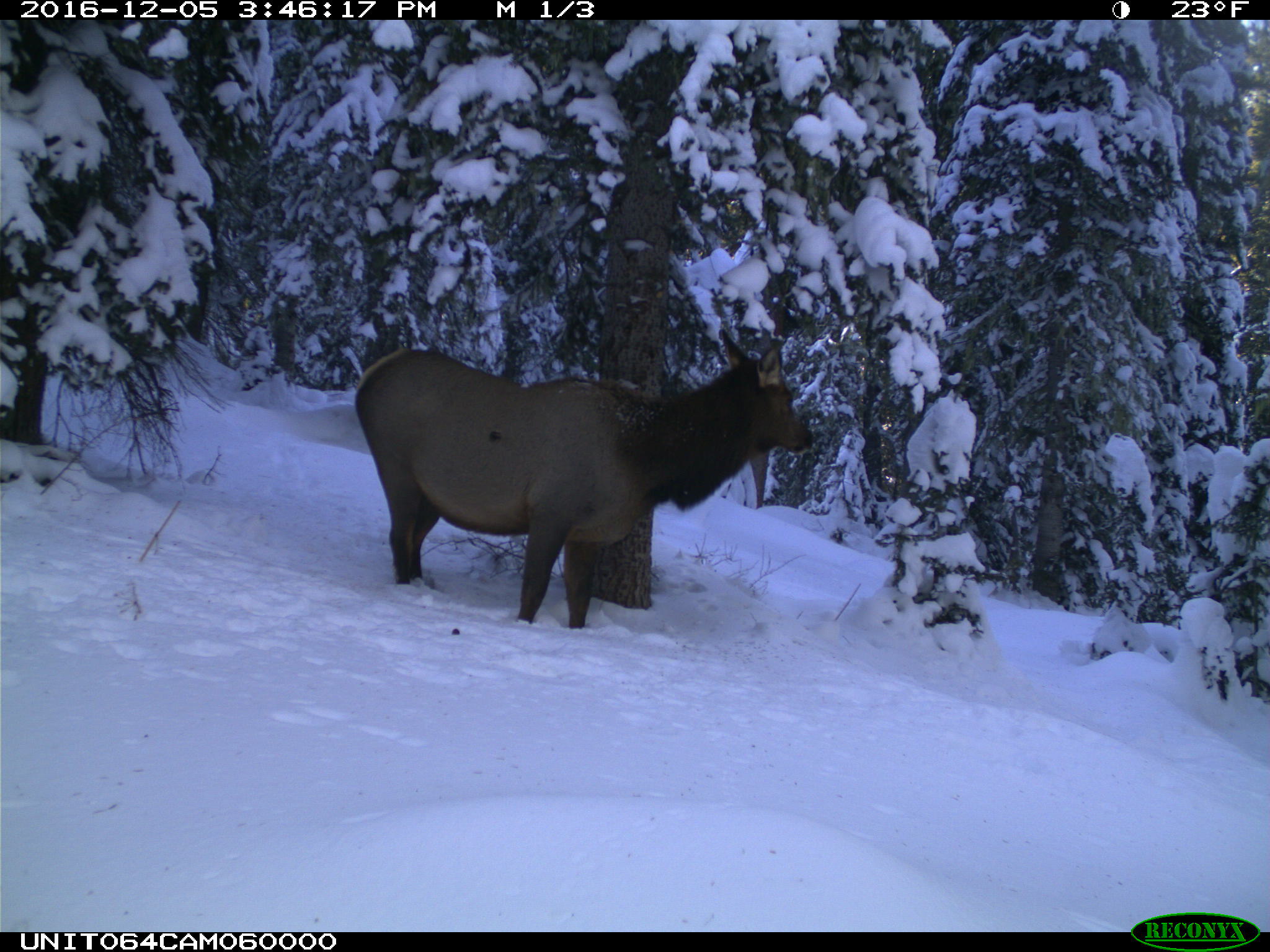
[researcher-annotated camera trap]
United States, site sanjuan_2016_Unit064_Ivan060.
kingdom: Animalia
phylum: Chordata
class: Mammalia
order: Artiodactyla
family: Cervidae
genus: Cervus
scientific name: Cervus elaphus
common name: red deer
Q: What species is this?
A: Cervus elaphus (red deer).